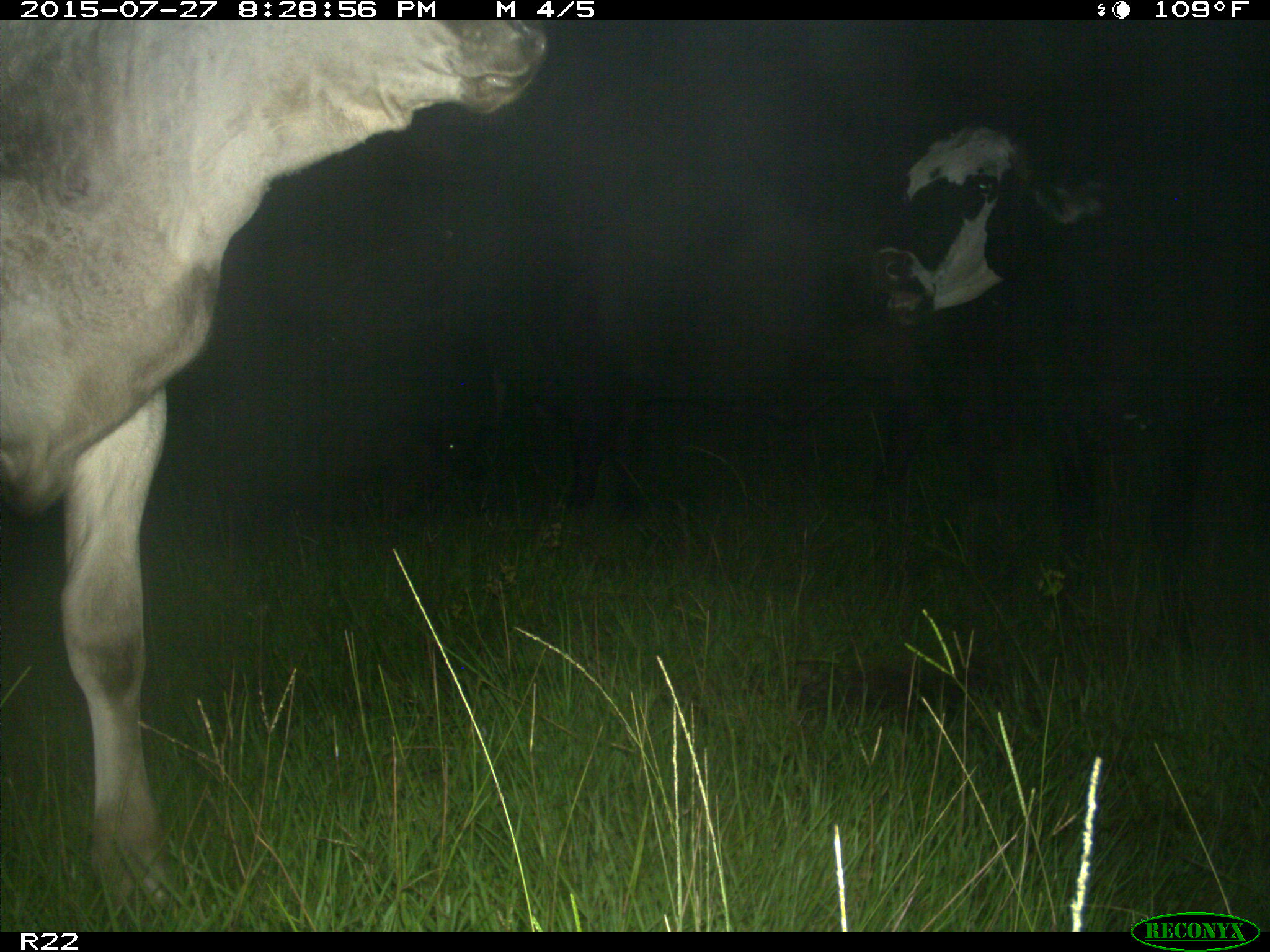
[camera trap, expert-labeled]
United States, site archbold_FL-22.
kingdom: Animalia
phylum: Chordata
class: Mammalia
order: Artiodactyla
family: Bovidae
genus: Bos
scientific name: Bos taurus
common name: domestic cow